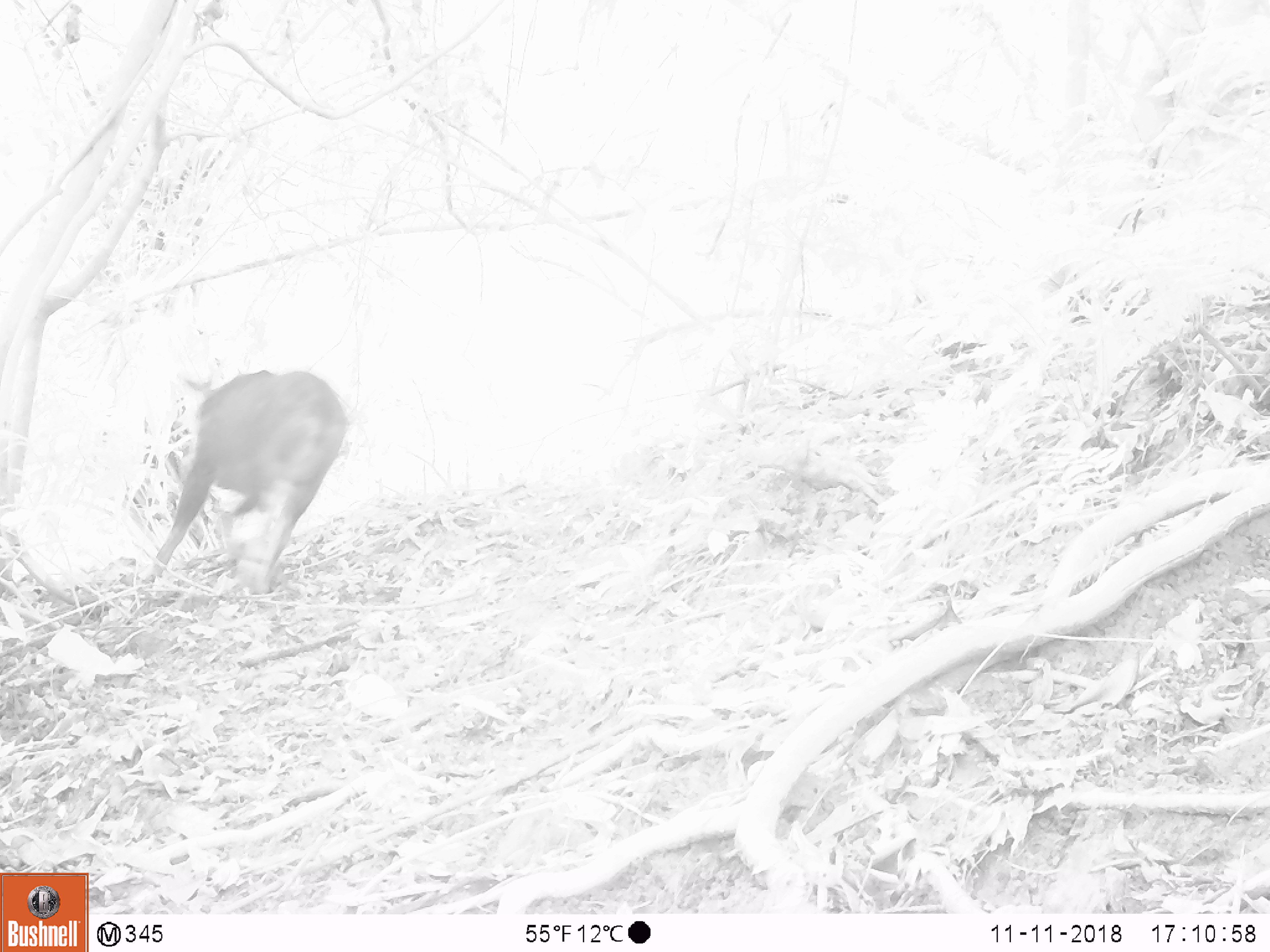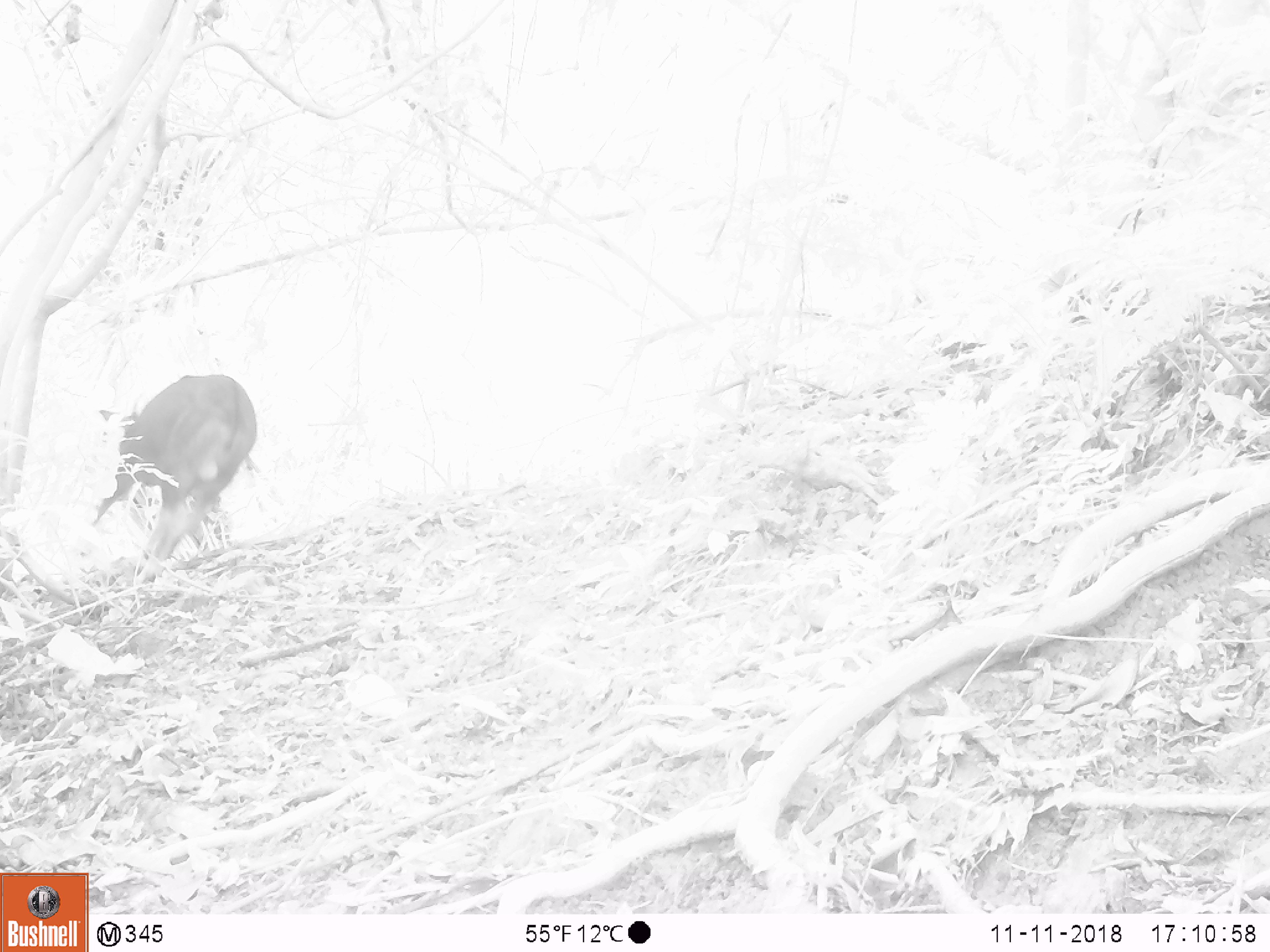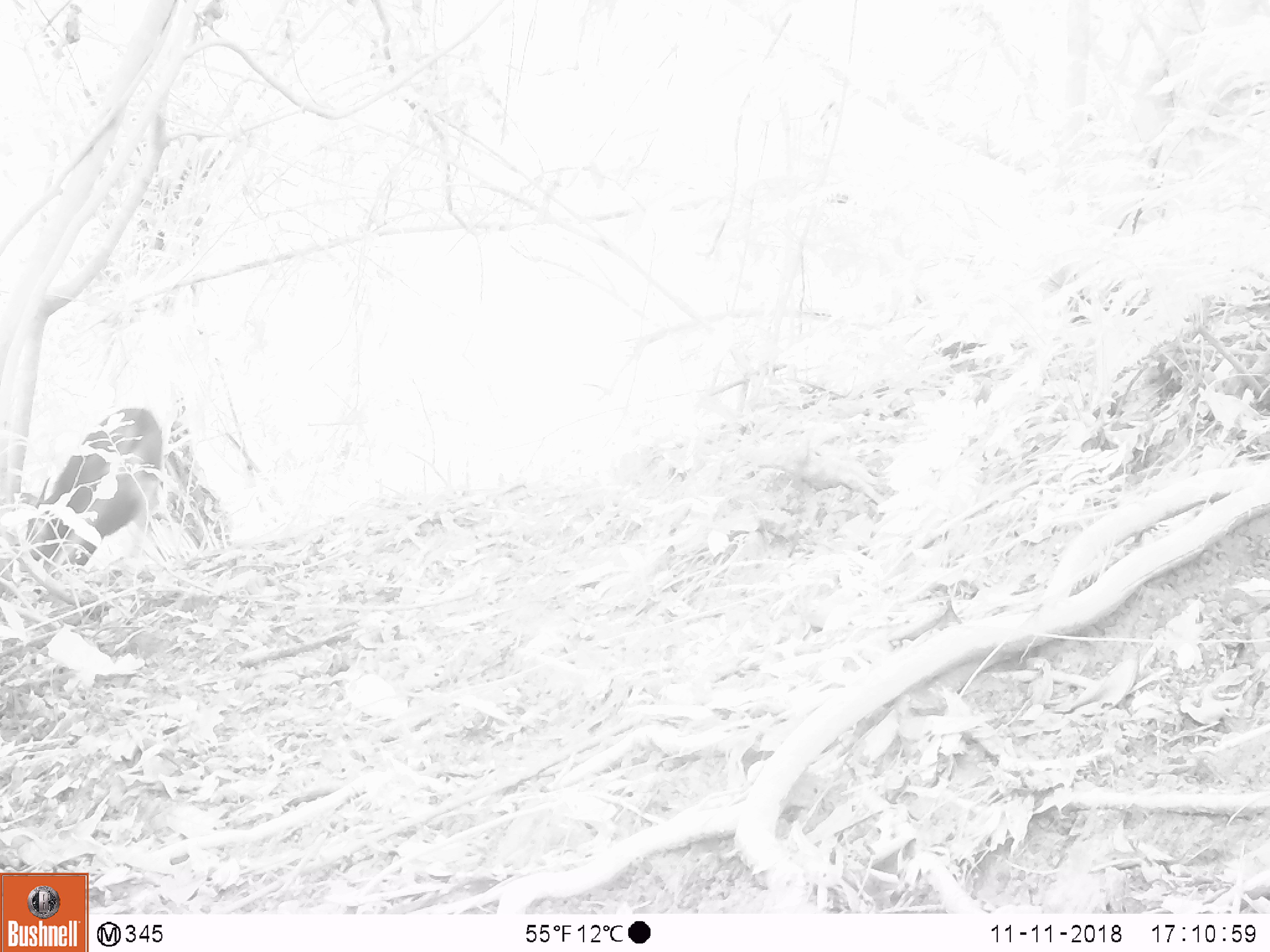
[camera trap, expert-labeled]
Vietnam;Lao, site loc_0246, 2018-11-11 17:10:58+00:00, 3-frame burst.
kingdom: Animalia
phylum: Chordata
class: Mammalia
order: Artiodactyla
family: Bovidae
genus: Capricornis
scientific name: Capricornis sumatraensis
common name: chinese serow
Chinese serow (Capricornis sumatraensis). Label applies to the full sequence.